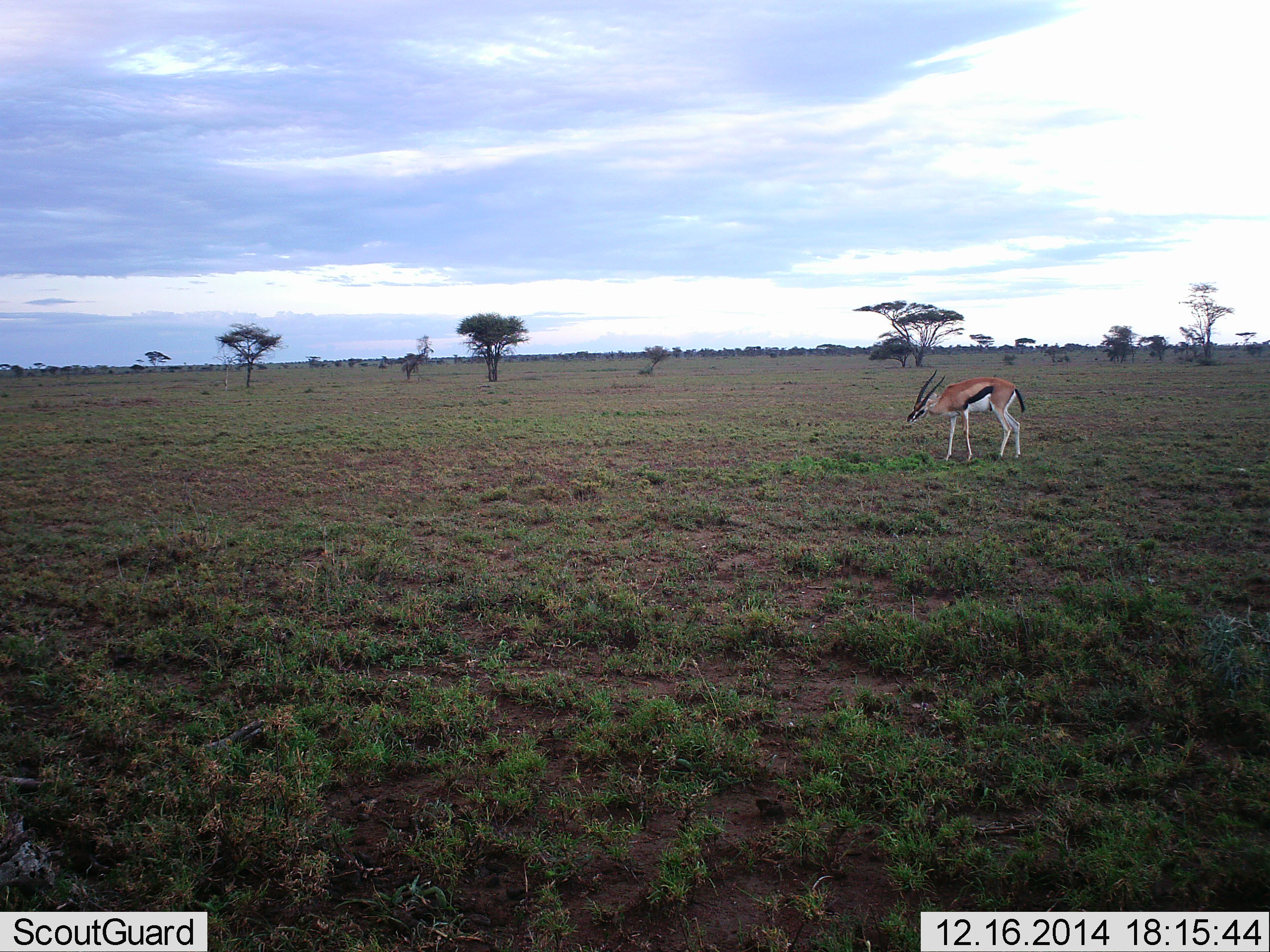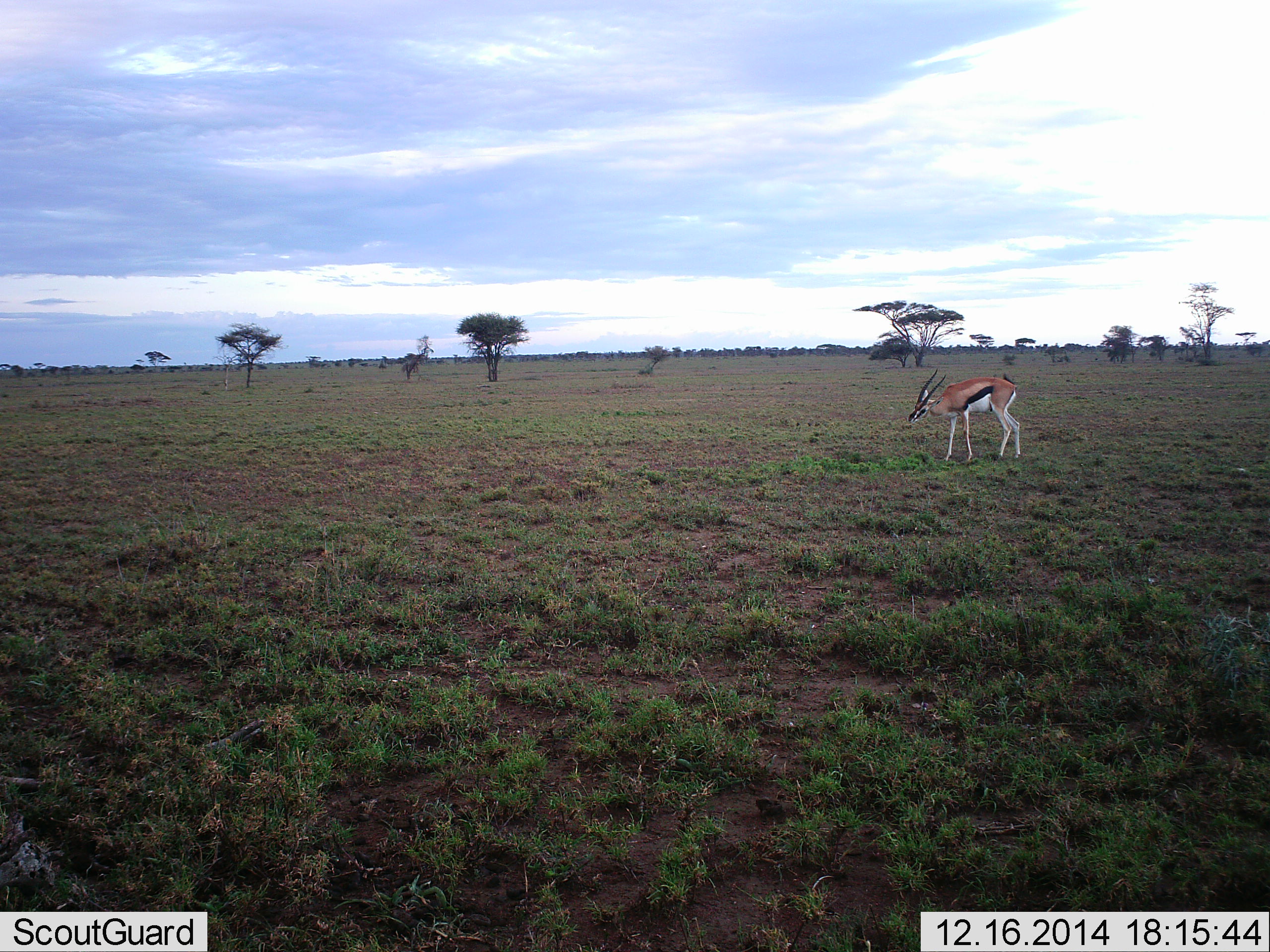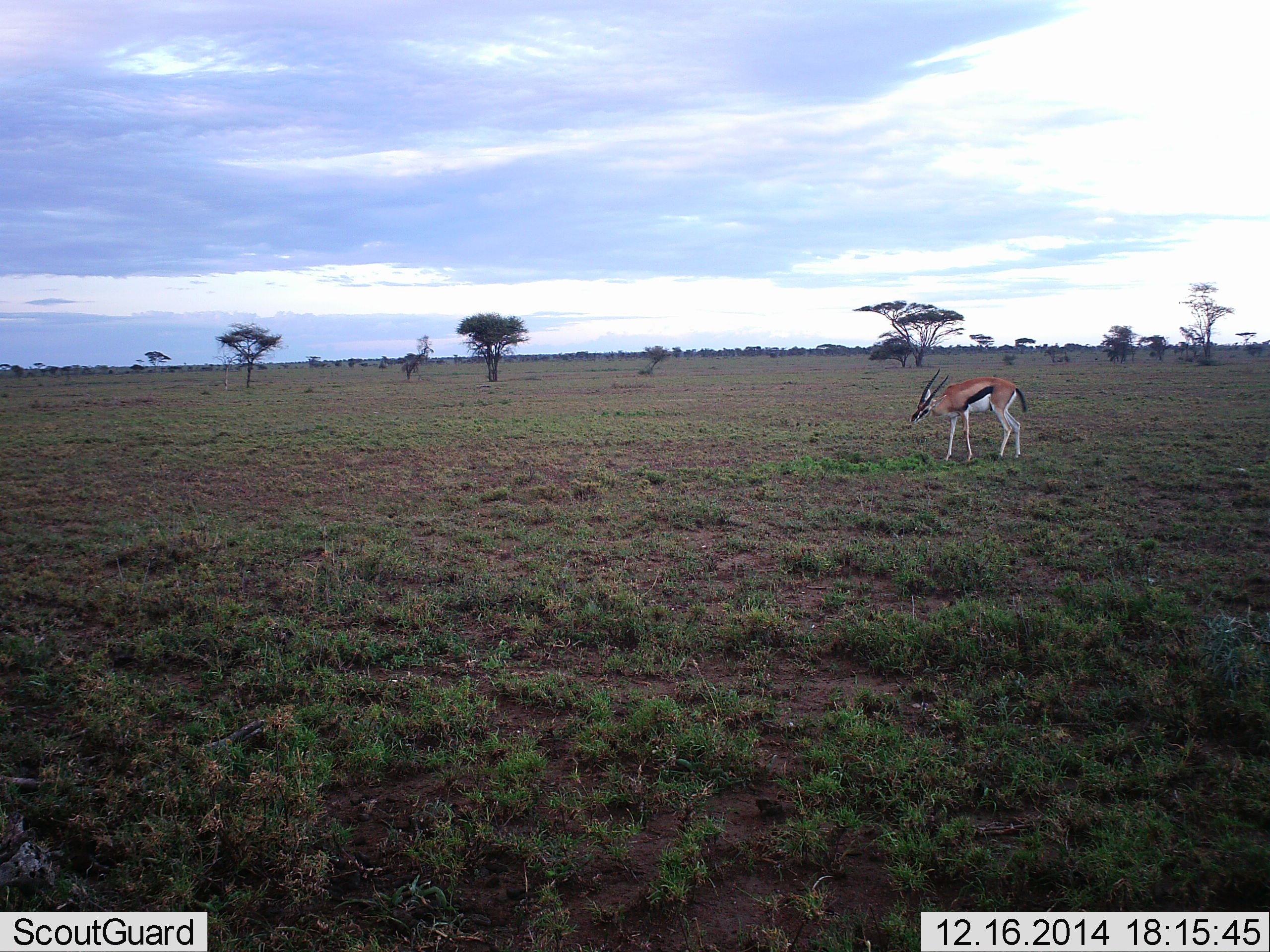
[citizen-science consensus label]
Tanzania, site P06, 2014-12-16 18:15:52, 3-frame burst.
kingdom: Animalia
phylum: Chordata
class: Mammalia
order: Artiodactyla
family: Bovidae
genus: Eudorcas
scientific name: Eudorcas thomsonii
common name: thomson's gazelle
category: gazellethomsons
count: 1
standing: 90%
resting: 10%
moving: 10%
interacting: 0%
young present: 0%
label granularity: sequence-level